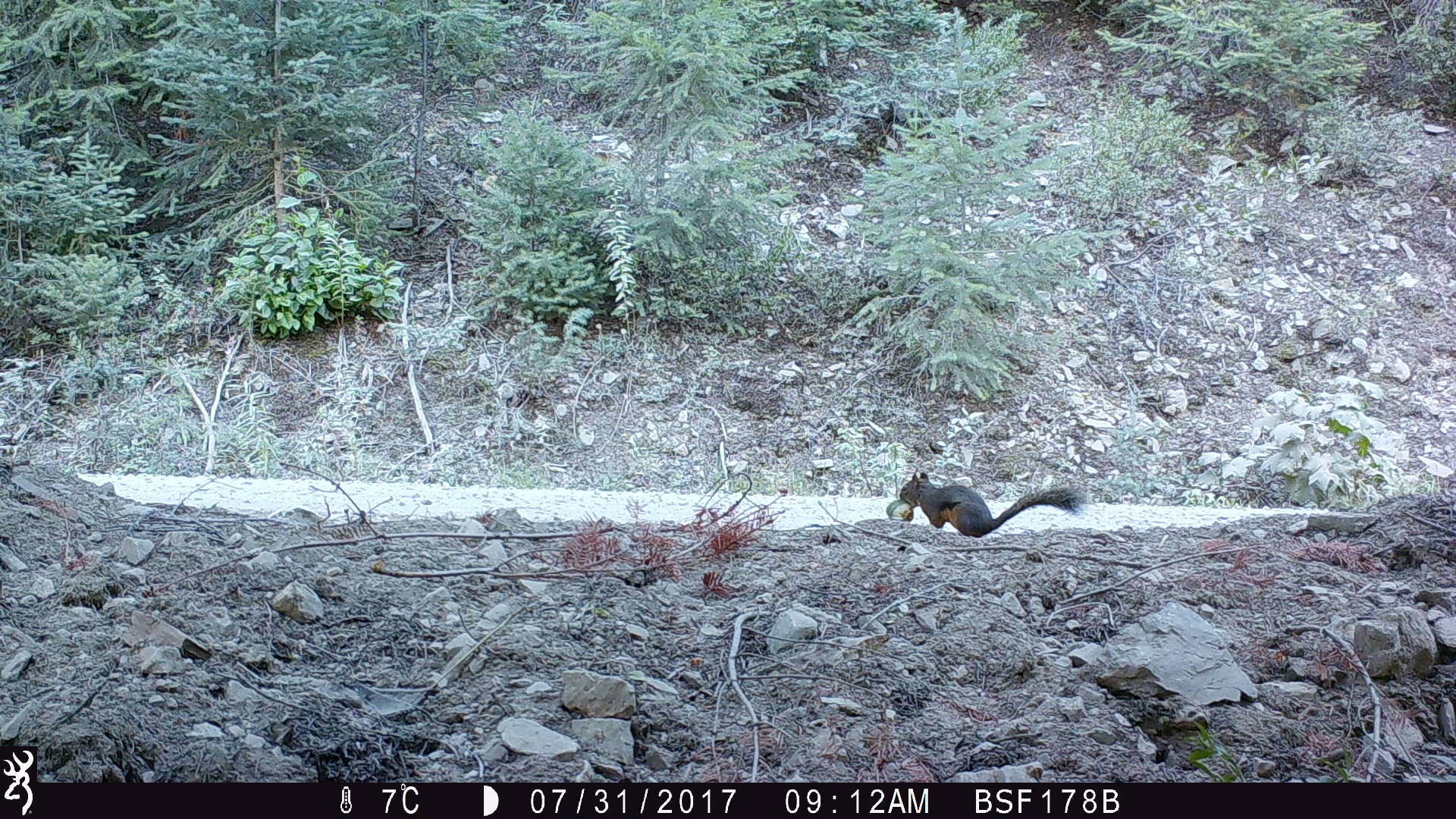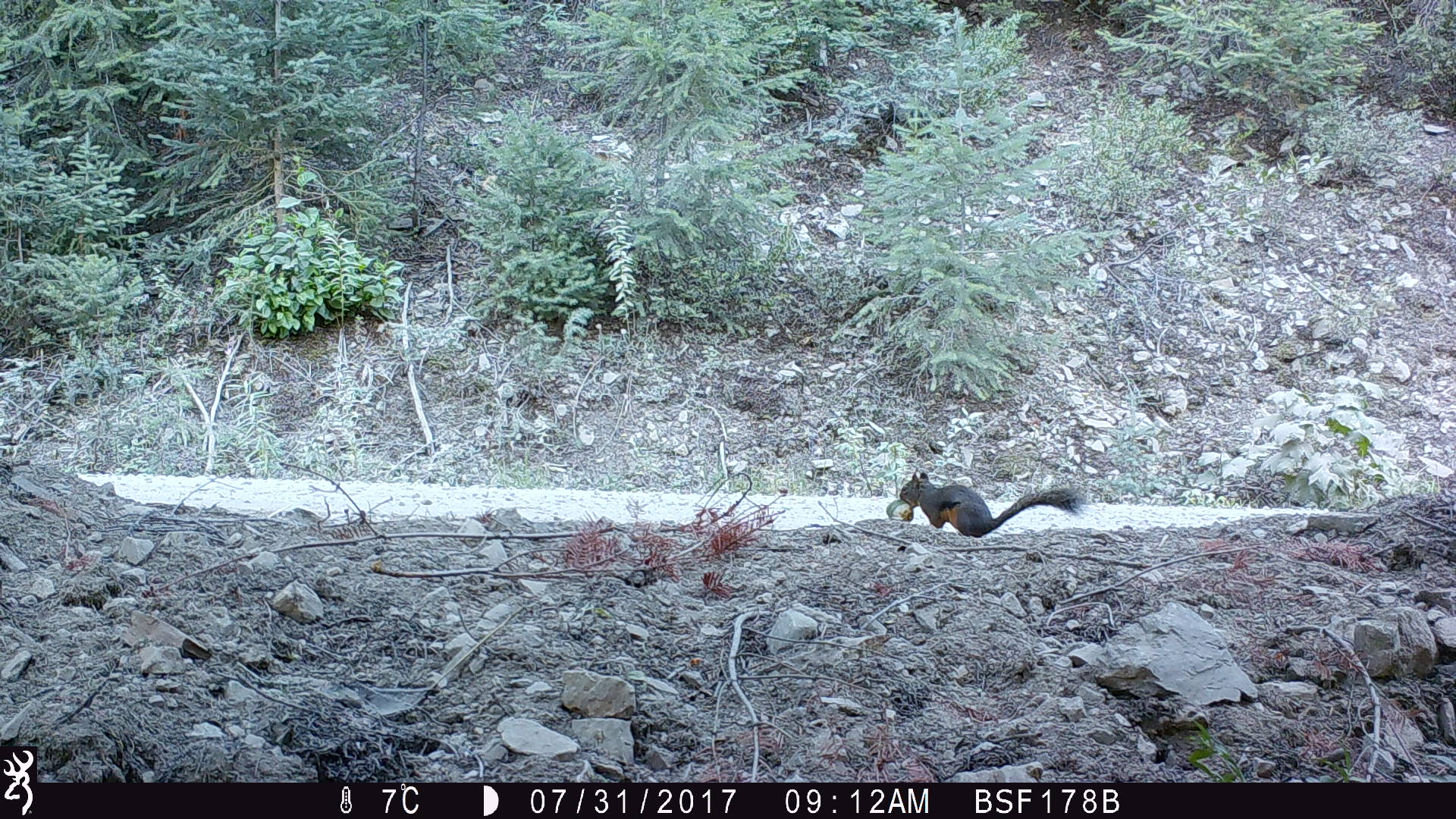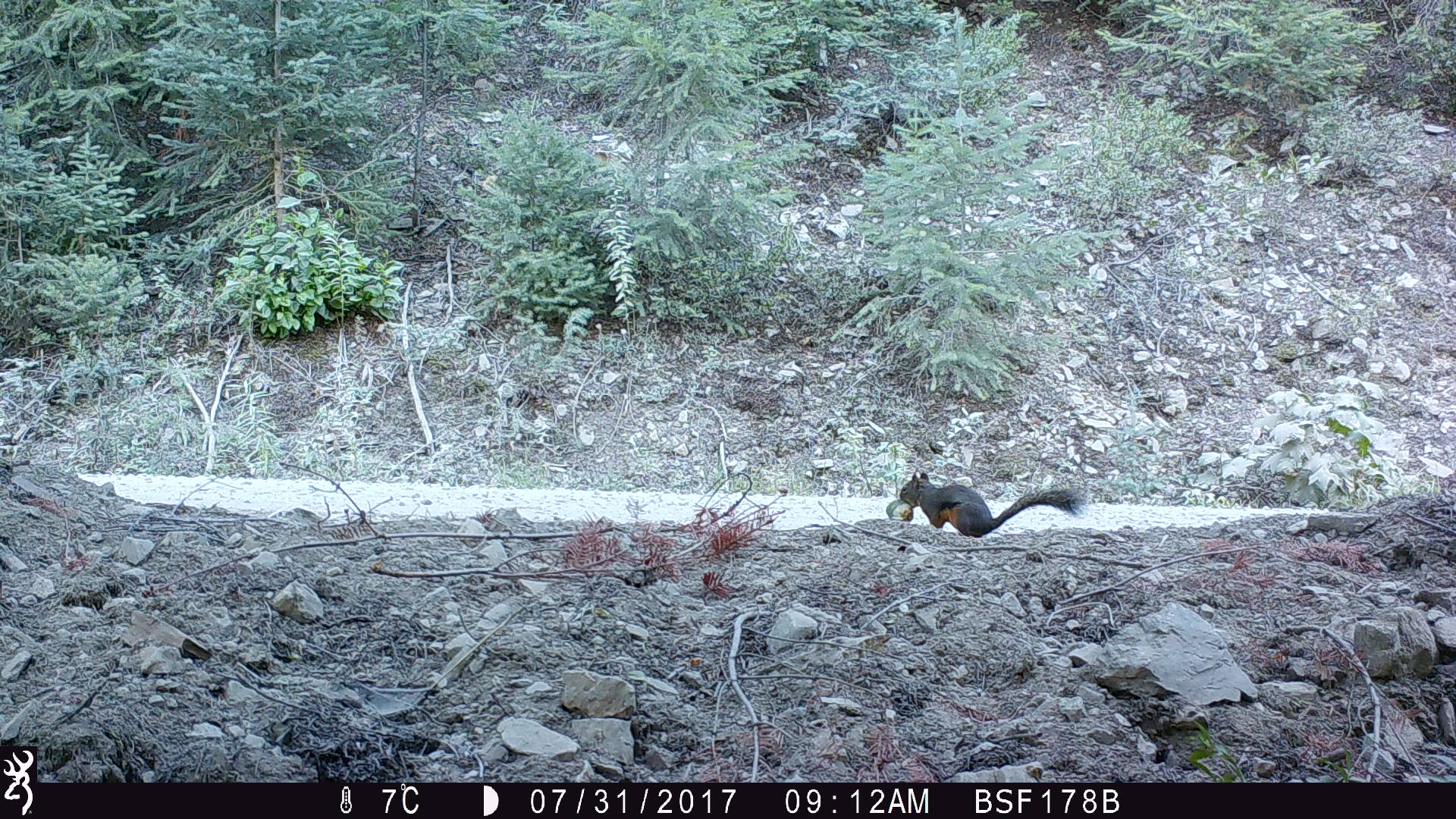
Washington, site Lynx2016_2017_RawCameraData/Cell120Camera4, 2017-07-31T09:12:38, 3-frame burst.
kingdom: Animalia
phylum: Chordata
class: Mammalia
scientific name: Mammalia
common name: small mammal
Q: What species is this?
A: Small mammal (Mammalia).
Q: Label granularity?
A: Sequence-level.